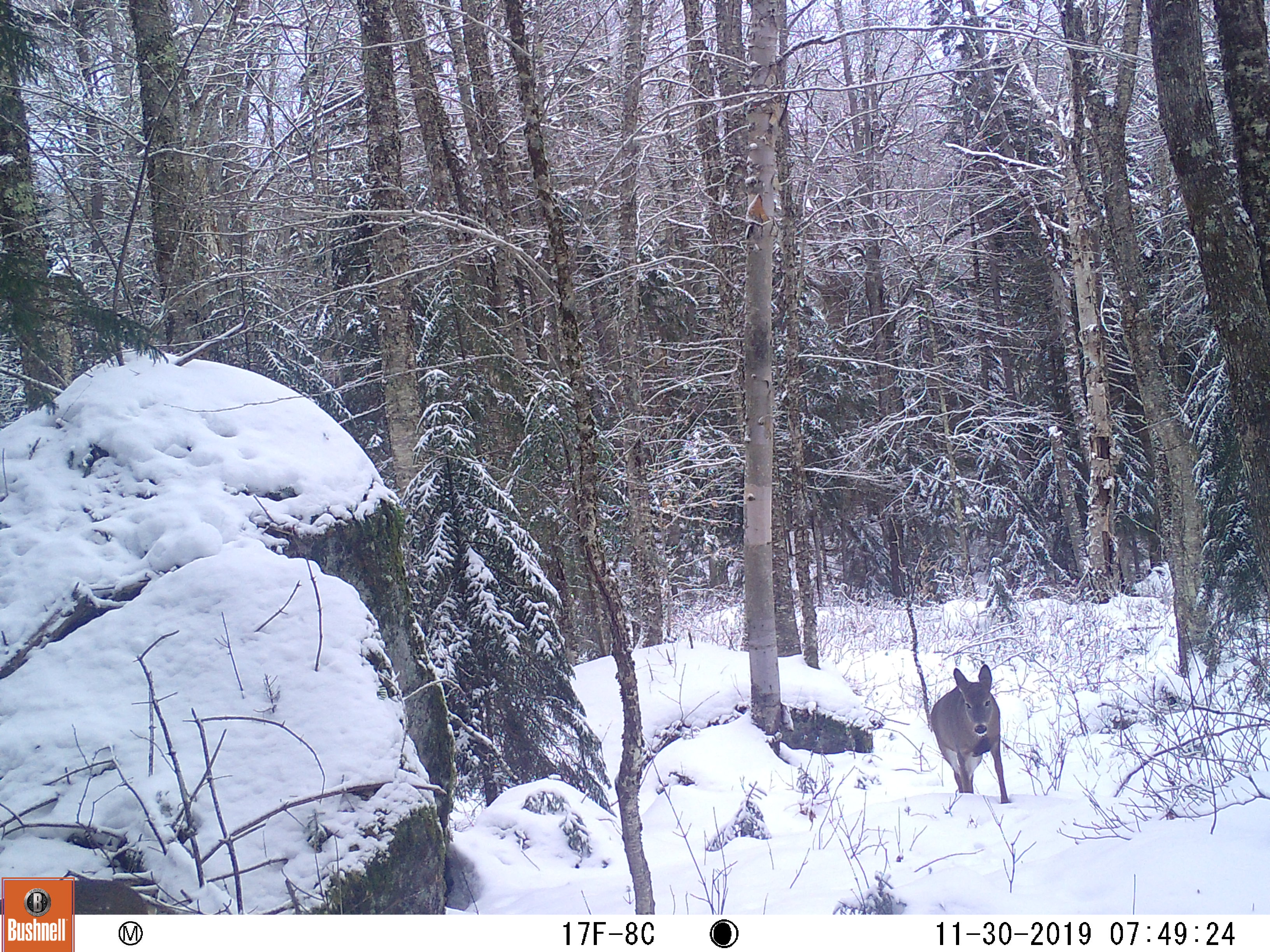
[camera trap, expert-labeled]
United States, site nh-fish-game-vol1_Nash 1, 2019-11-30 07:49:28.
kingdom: Animalia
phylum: Chordata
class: Mammalia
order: Artiodactyla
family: Cervidae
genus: Odocoileus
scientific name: Odocoileus virginianus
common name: white-tailed deer